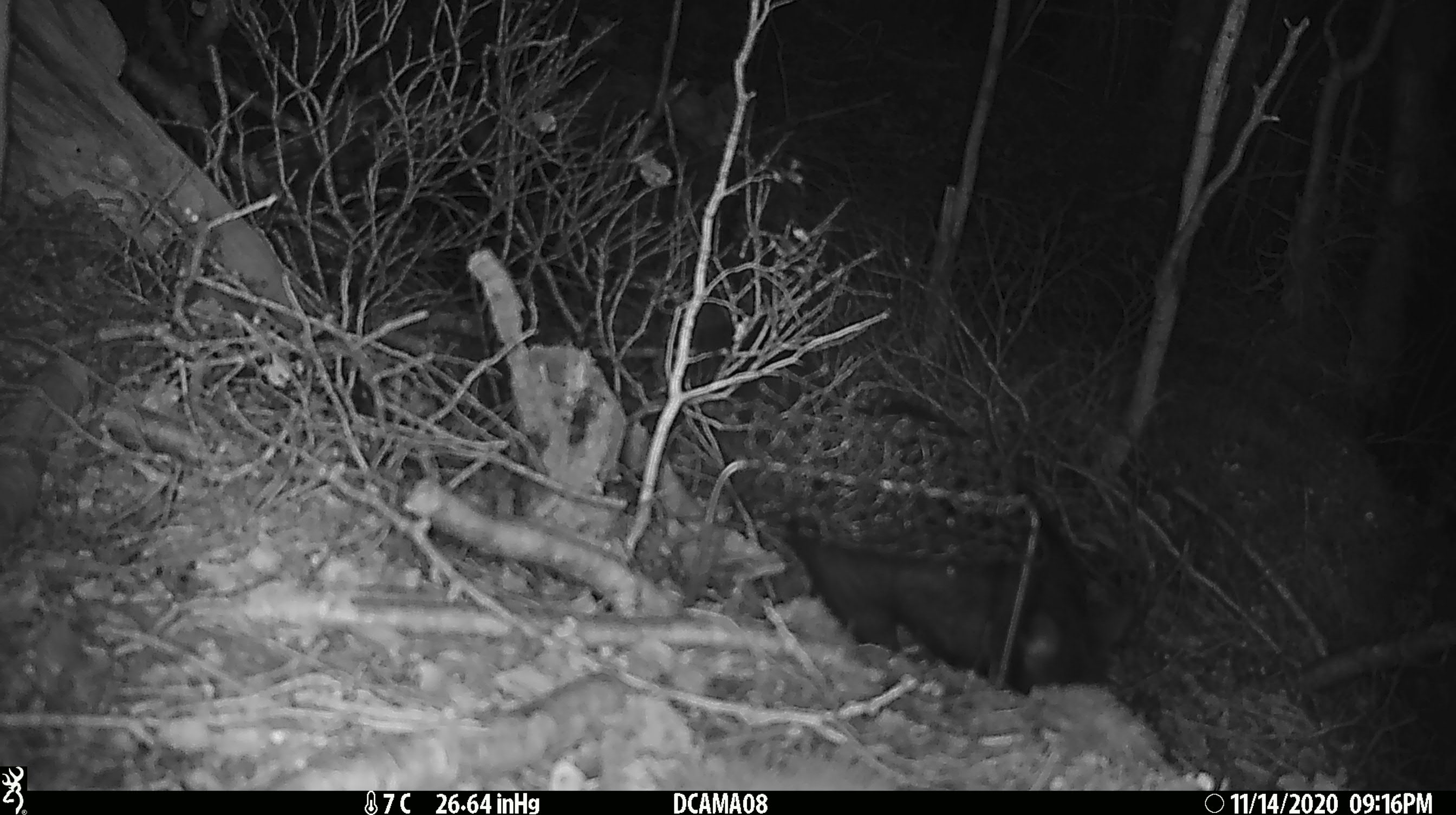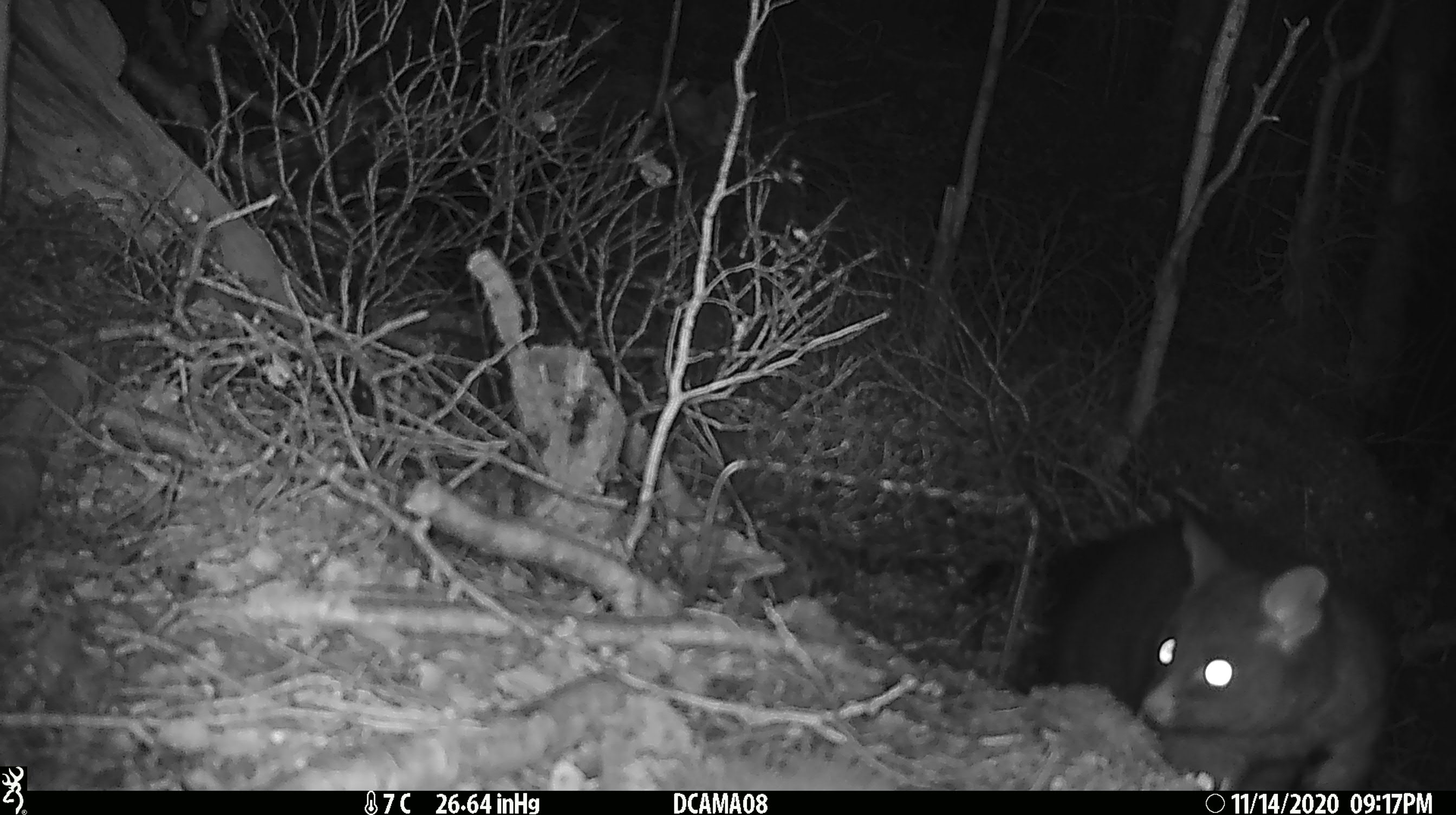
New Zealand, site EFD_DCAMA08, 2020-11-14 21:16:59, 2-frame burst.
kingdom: Animalia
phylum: Chordata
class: Mammalia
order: Diprotodontia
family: Phalangeridae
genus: Trichosurus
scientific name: Trichosurus vulpecula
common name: common brushtail possum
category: possum